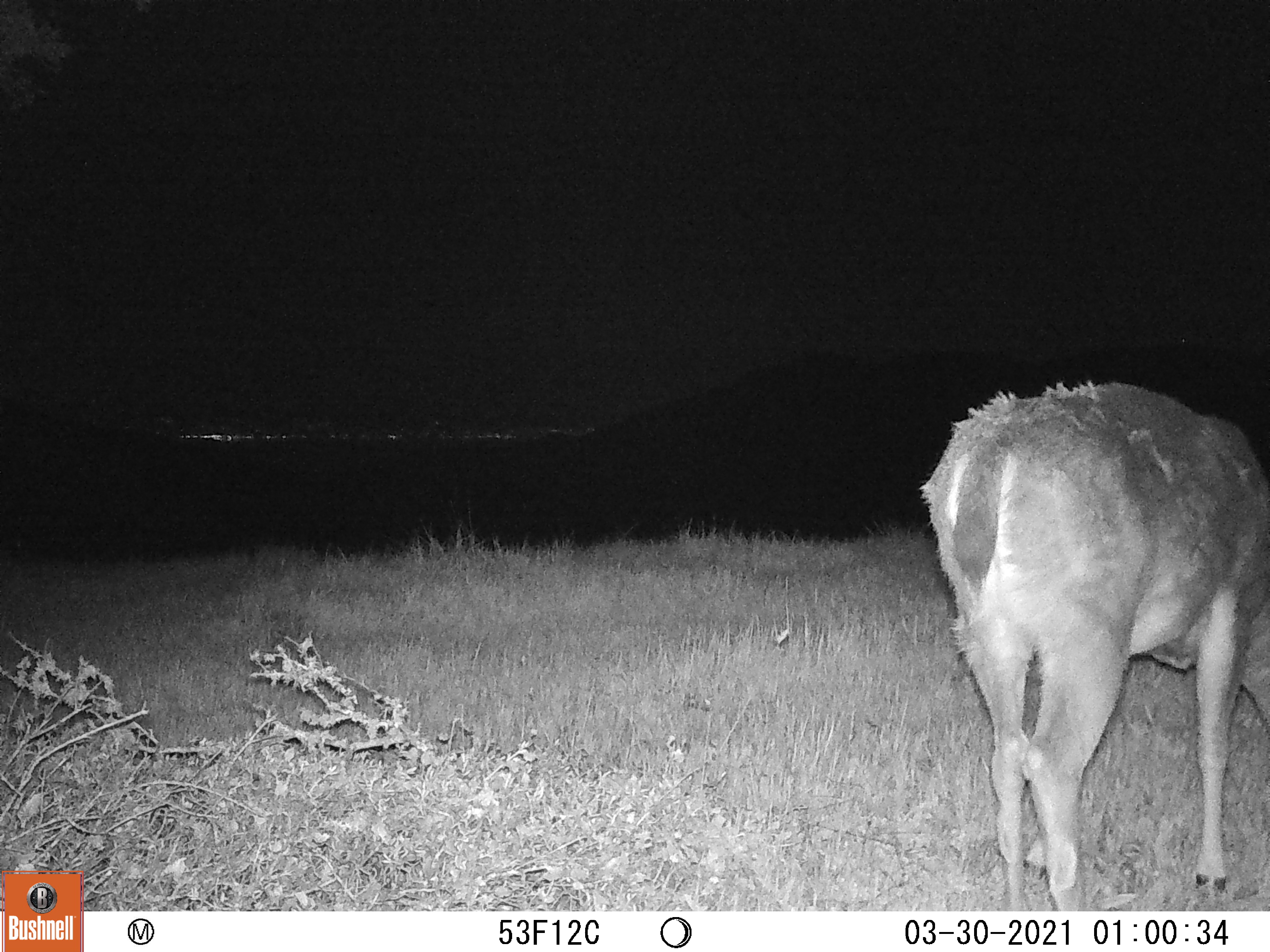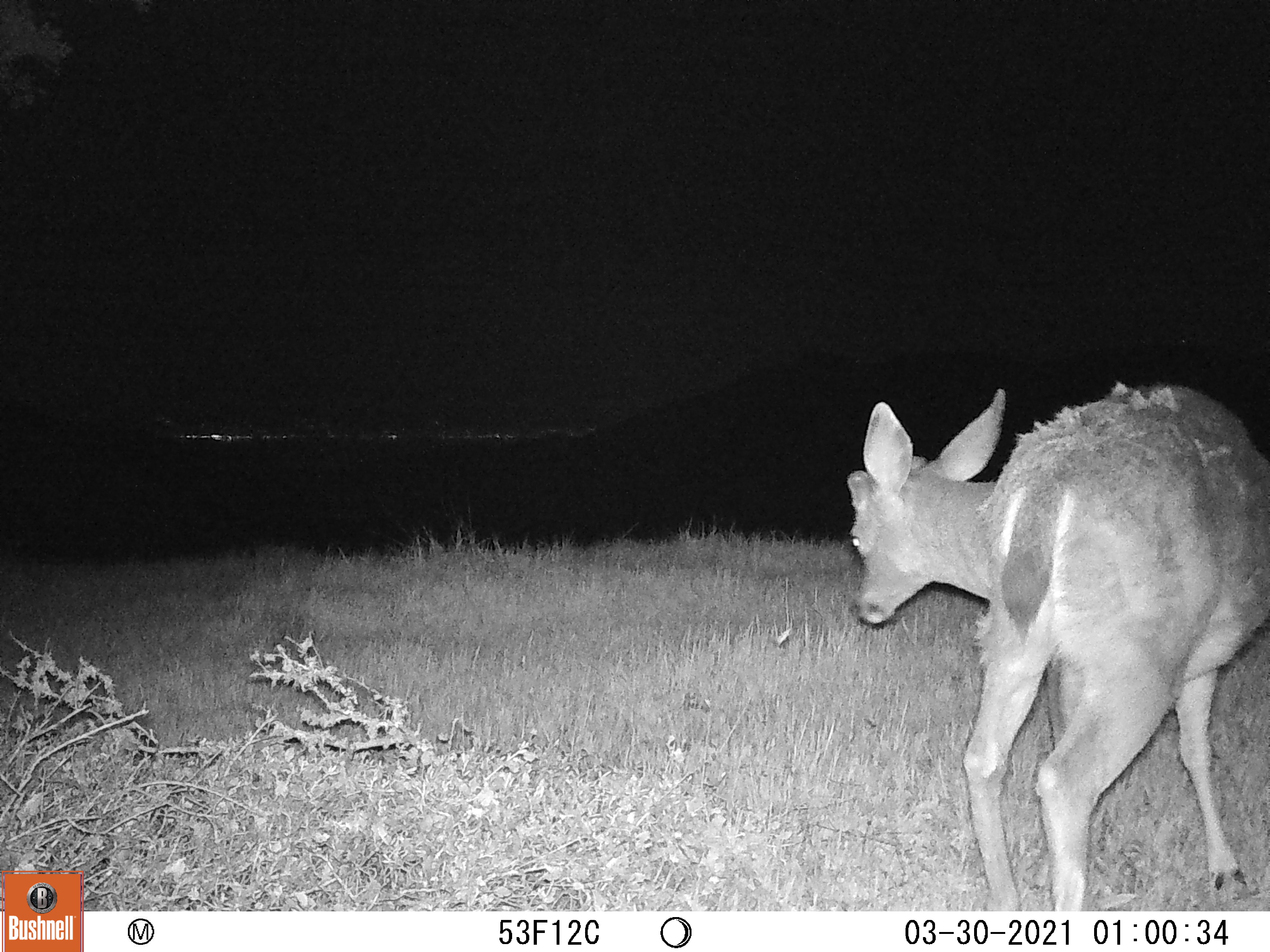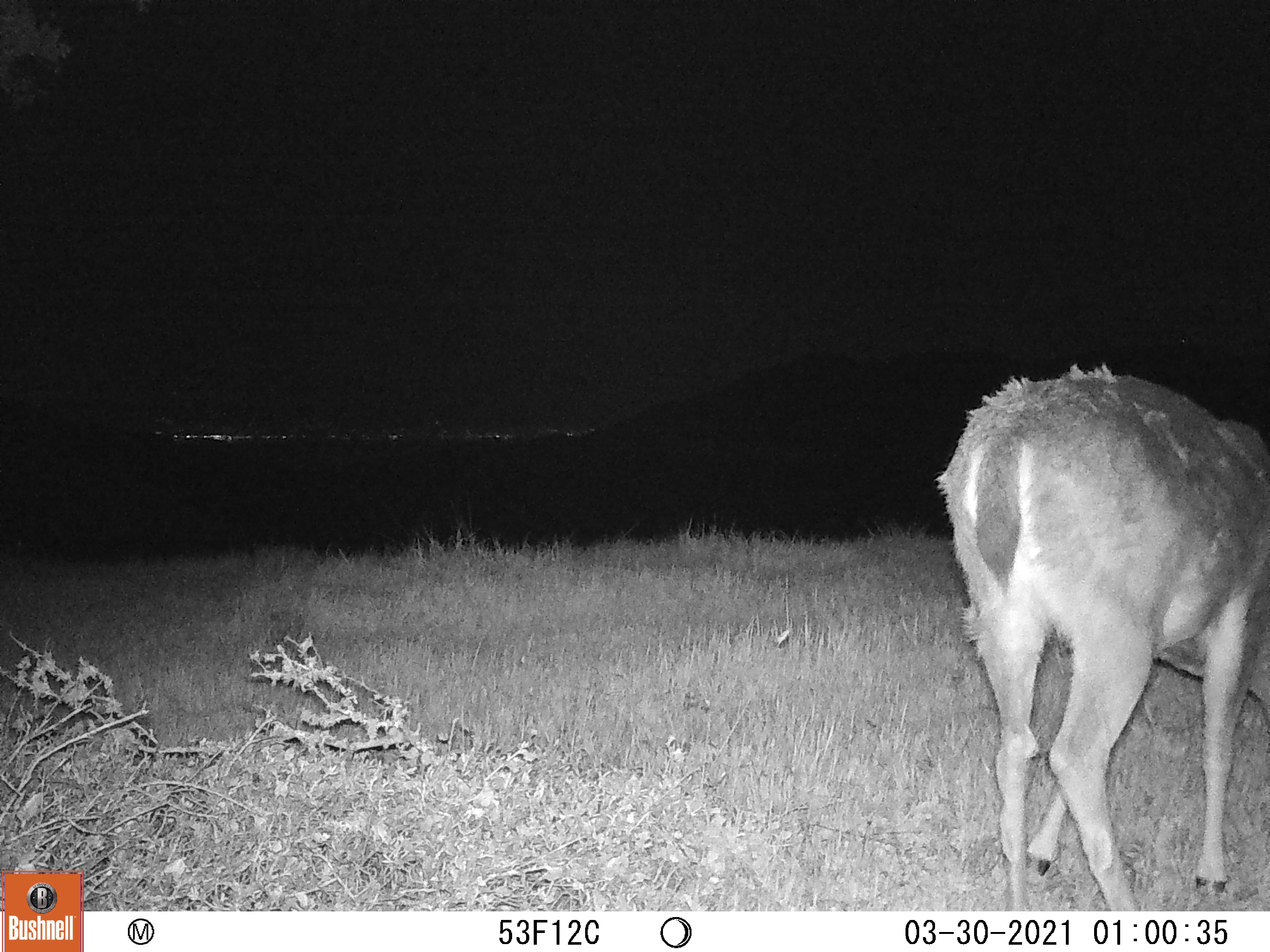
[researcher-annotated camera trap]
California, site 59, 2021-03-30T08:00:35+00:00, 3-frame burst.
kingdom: Animalia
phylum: Chordata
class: Mammalia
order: Artiodactyla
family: Cervidae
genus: Odocoileus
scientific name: Odocoileus hemionus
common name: mule deer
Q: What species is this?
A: Mule deer (Odocoileus hemionus).